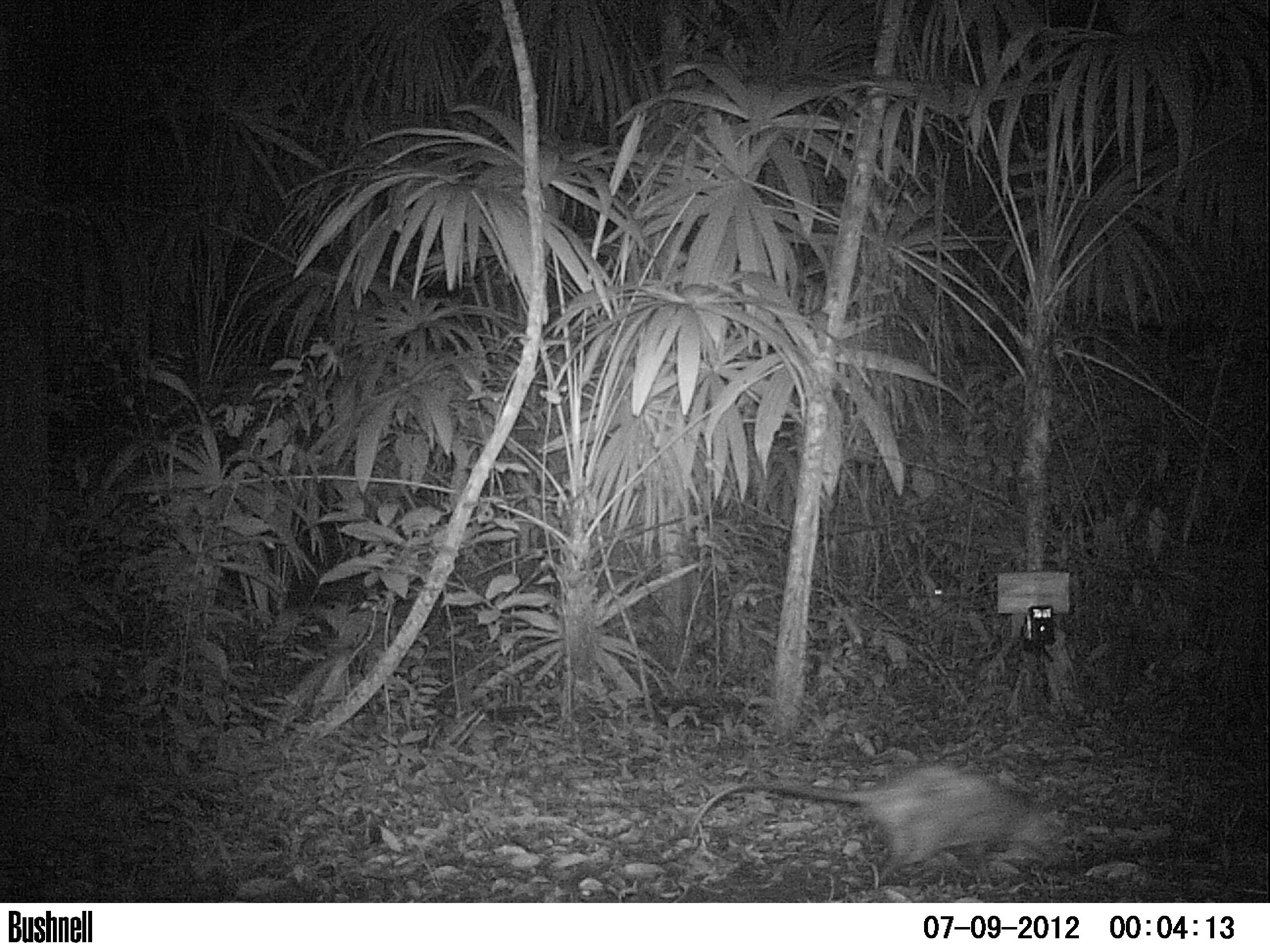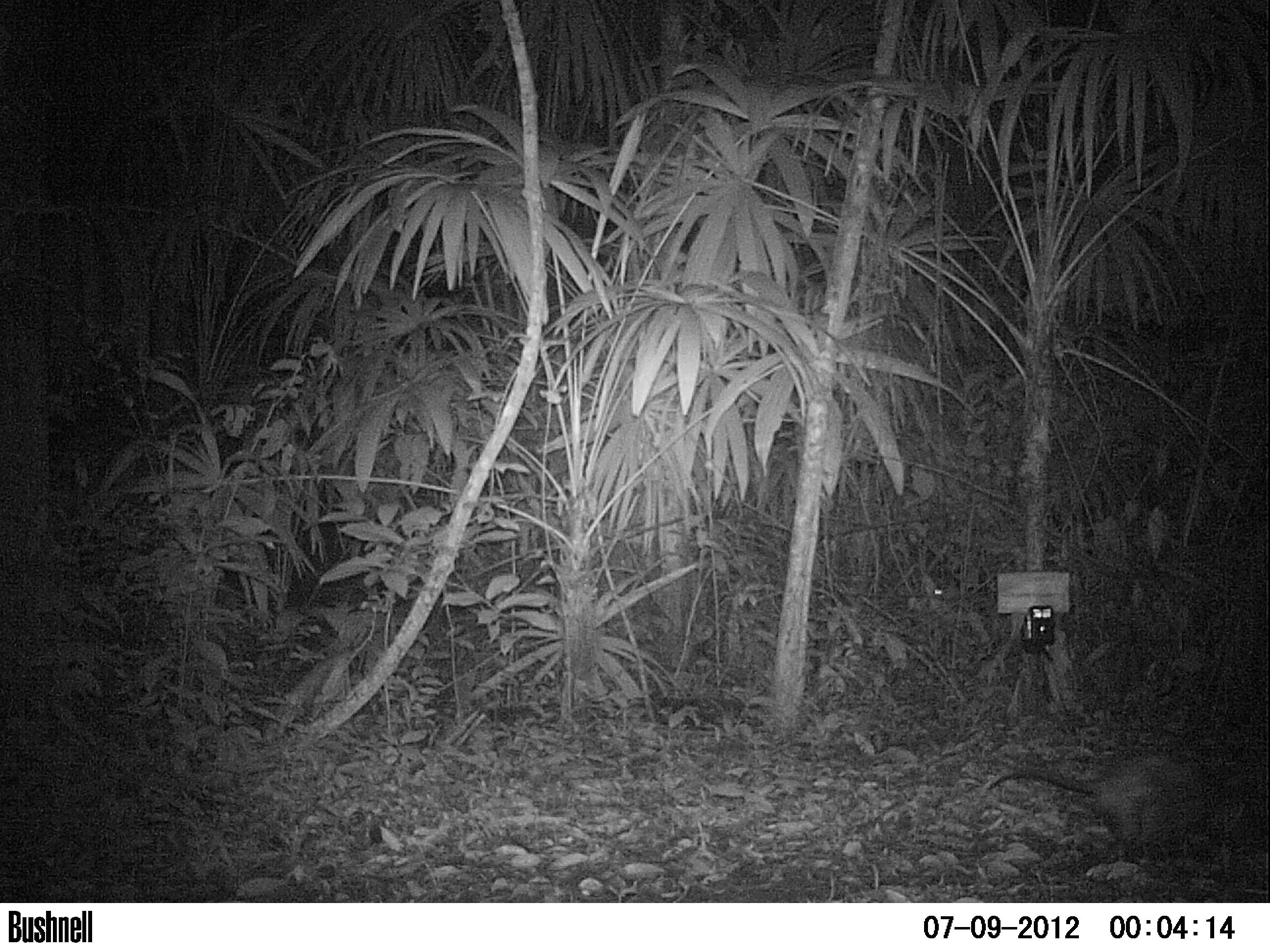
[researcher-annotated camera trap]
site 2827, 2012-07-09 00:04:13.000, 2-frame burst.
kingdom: Animalia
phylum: Chordata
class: Mammalia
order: Didelphimorphia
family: Didelphidae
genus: Didelphis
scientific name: Didelphis virginiana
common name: virginia opossum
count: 1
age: adult